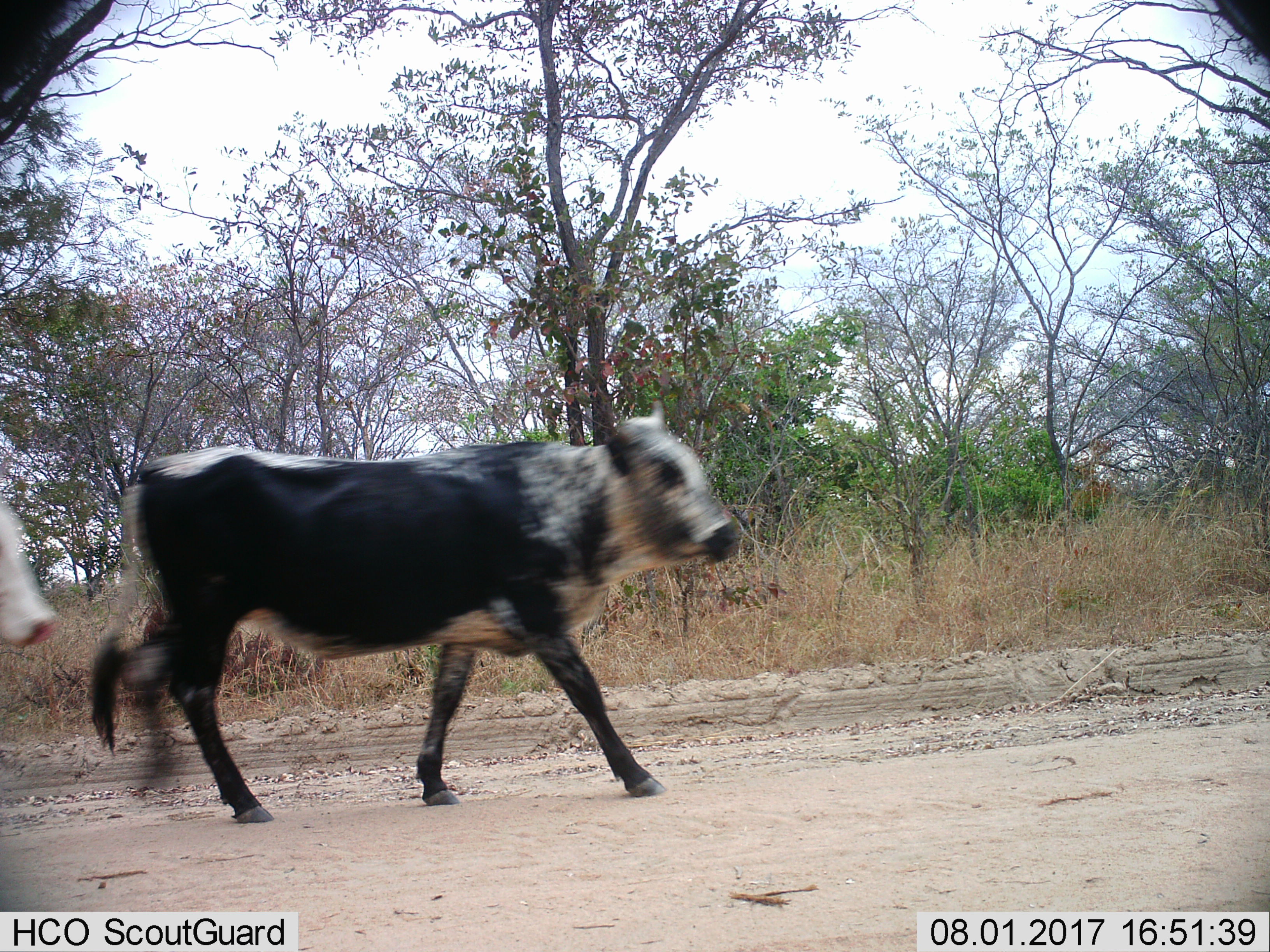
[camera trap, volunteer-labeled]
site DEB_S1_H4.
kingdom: Animalia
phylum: Chordata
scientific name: Vertebrata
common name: domestic animal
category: domesticanimal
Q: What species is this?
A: Domesticanimal (domestic animal) (Vertebrata).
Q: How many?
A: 2.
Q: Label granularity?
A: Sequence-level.